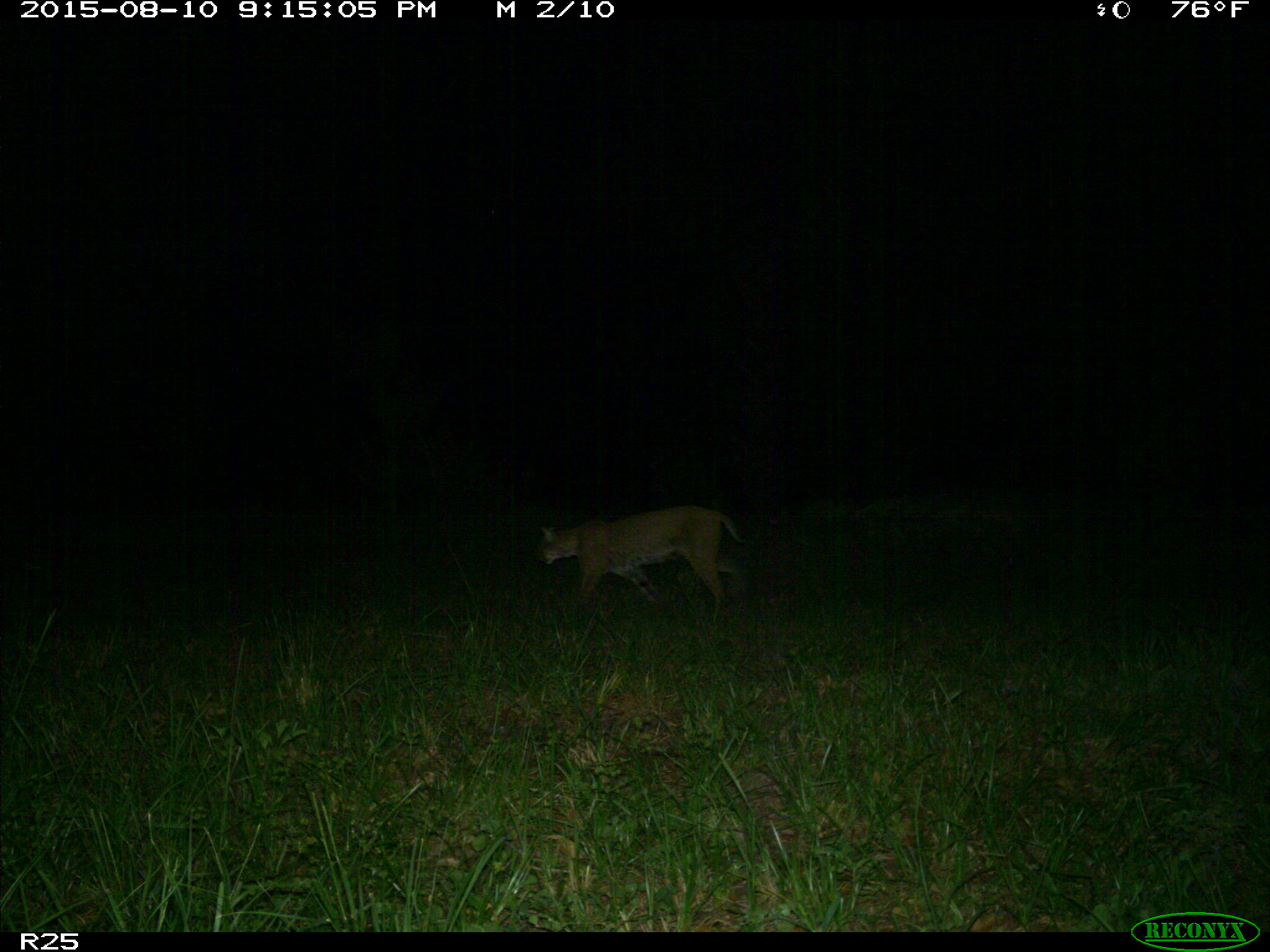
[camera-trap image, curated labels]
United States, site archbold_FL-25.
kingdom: Animalia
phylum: Chordata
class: Mammalia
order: Carnivora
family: Felidae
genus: Lynx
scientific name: Lynx rufus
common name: bobcat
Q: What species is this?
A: Lynx rufus (bobcat).